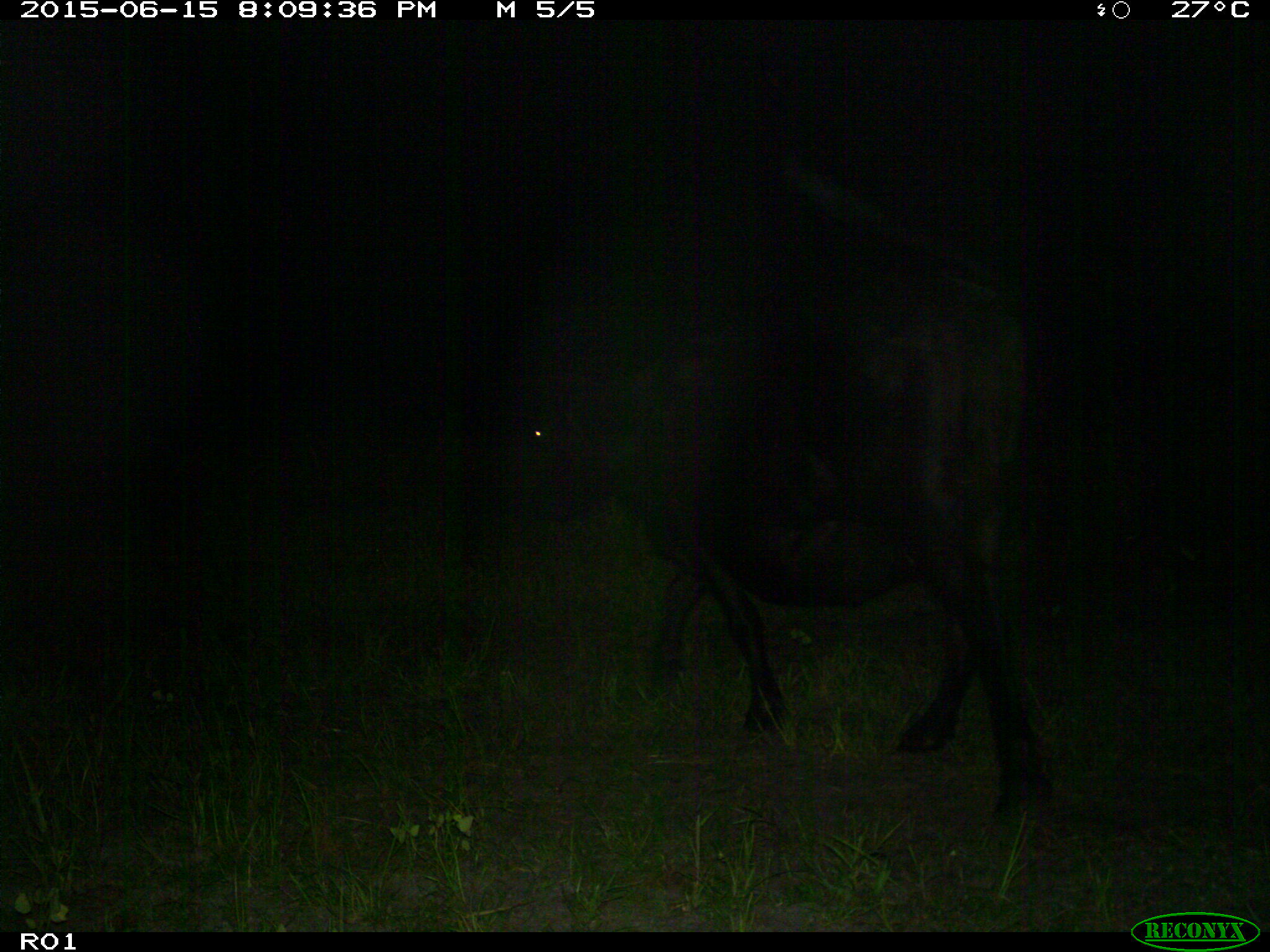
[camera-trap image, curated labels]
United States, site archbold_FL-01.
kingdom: Animalia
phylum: Chordata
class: Mammalia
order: Artiodactyla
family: Bovidae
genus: Bos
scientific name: Bos taurus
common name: domestic cow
Bos taurus (domestic cow).